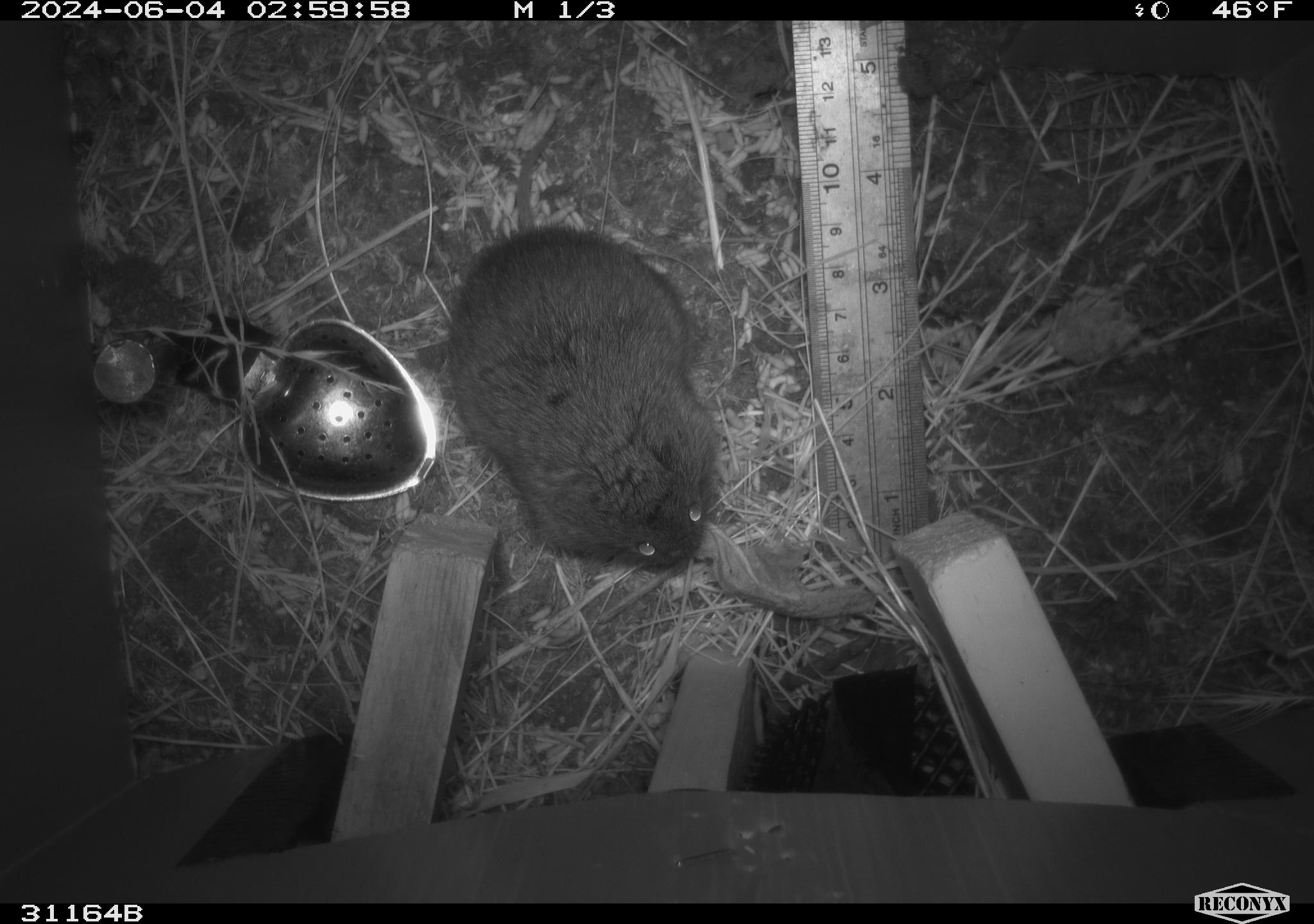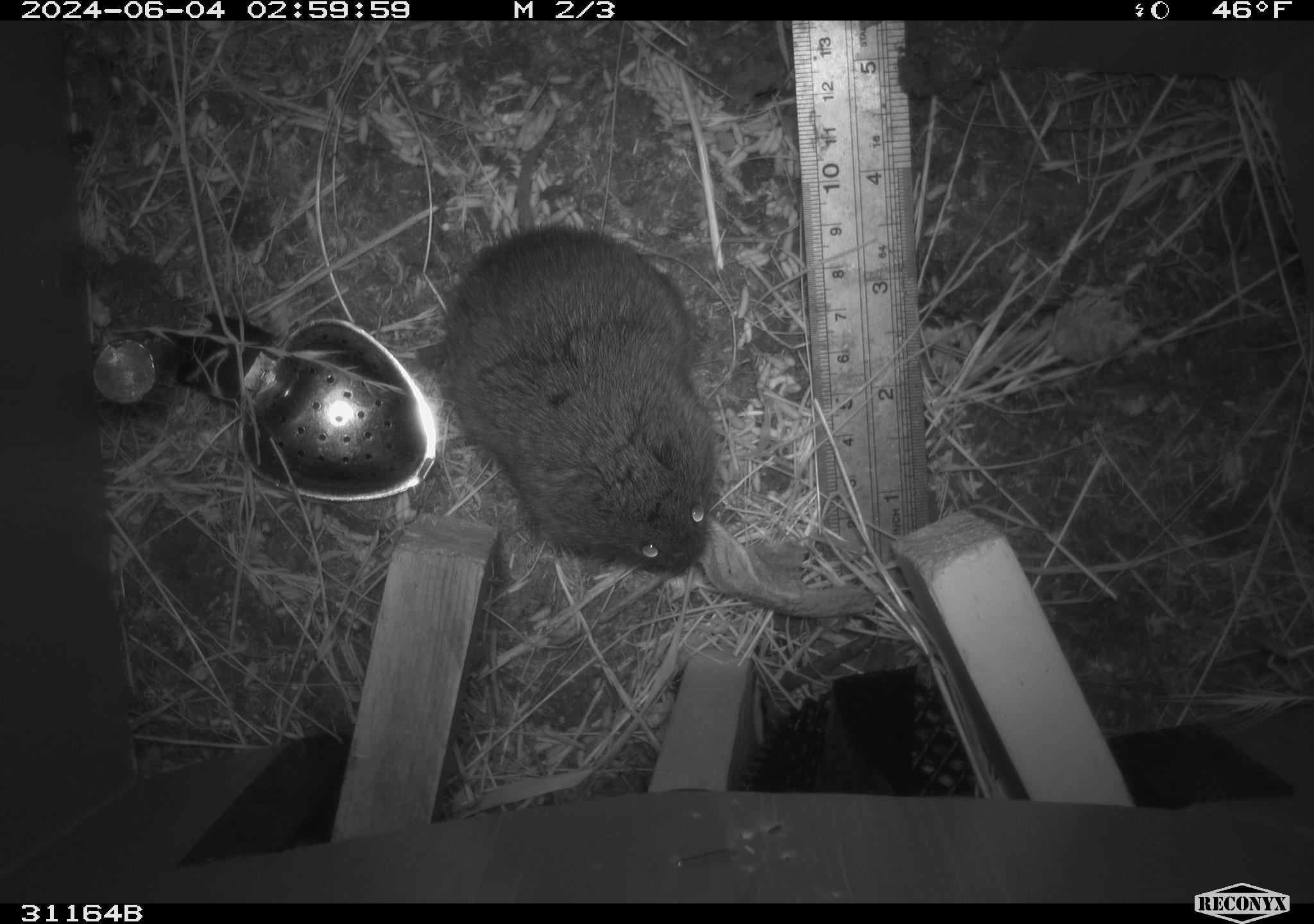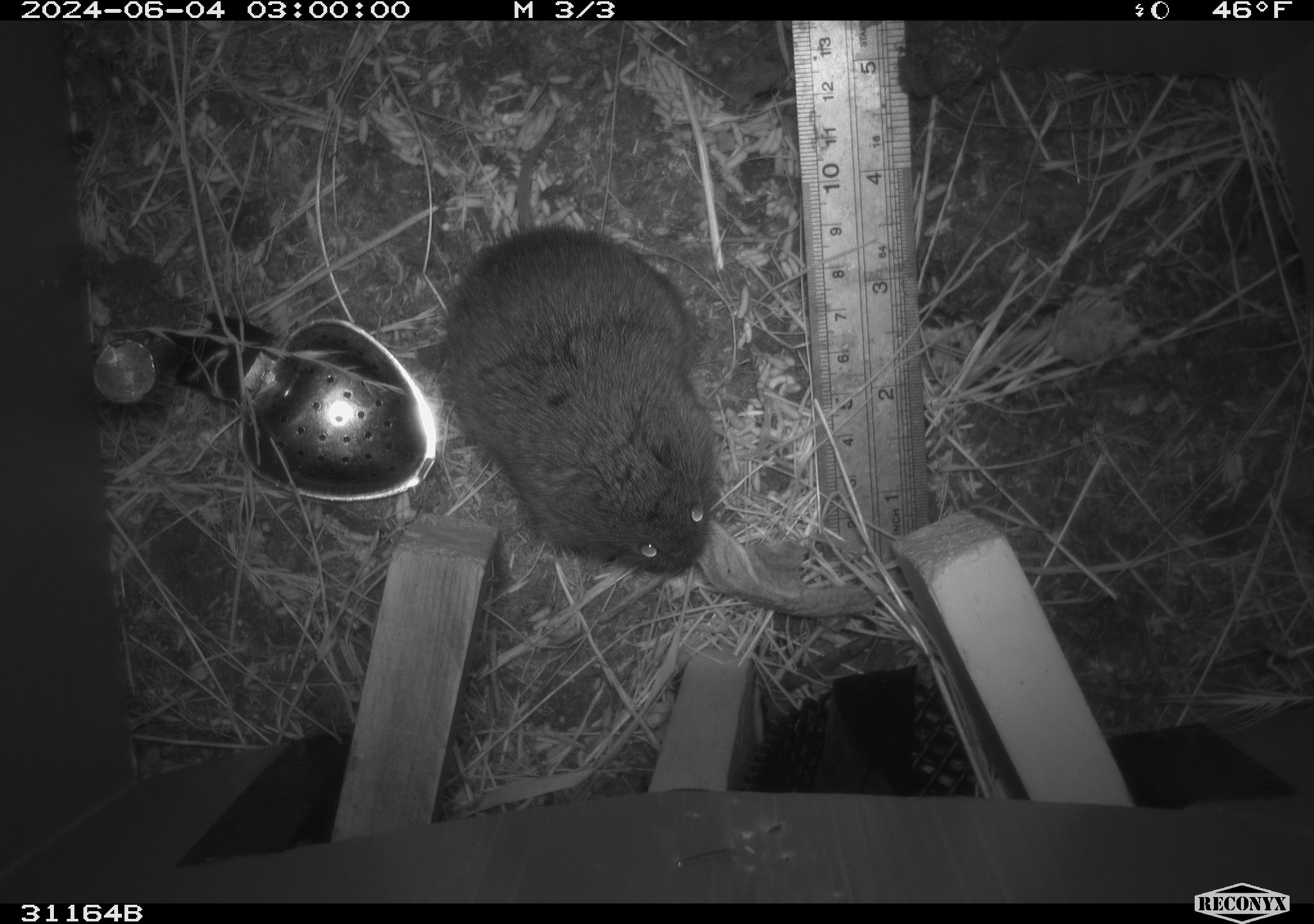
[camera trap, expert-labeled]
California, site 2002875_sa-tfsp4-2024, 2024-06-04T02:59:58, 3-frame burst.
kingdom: Animalia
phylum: Chordata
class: Mammalia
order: Rodentia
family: Cricetidae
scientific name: Arvicolinae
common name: voles, lemmings, and muskrats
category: arvicolinae subfamily